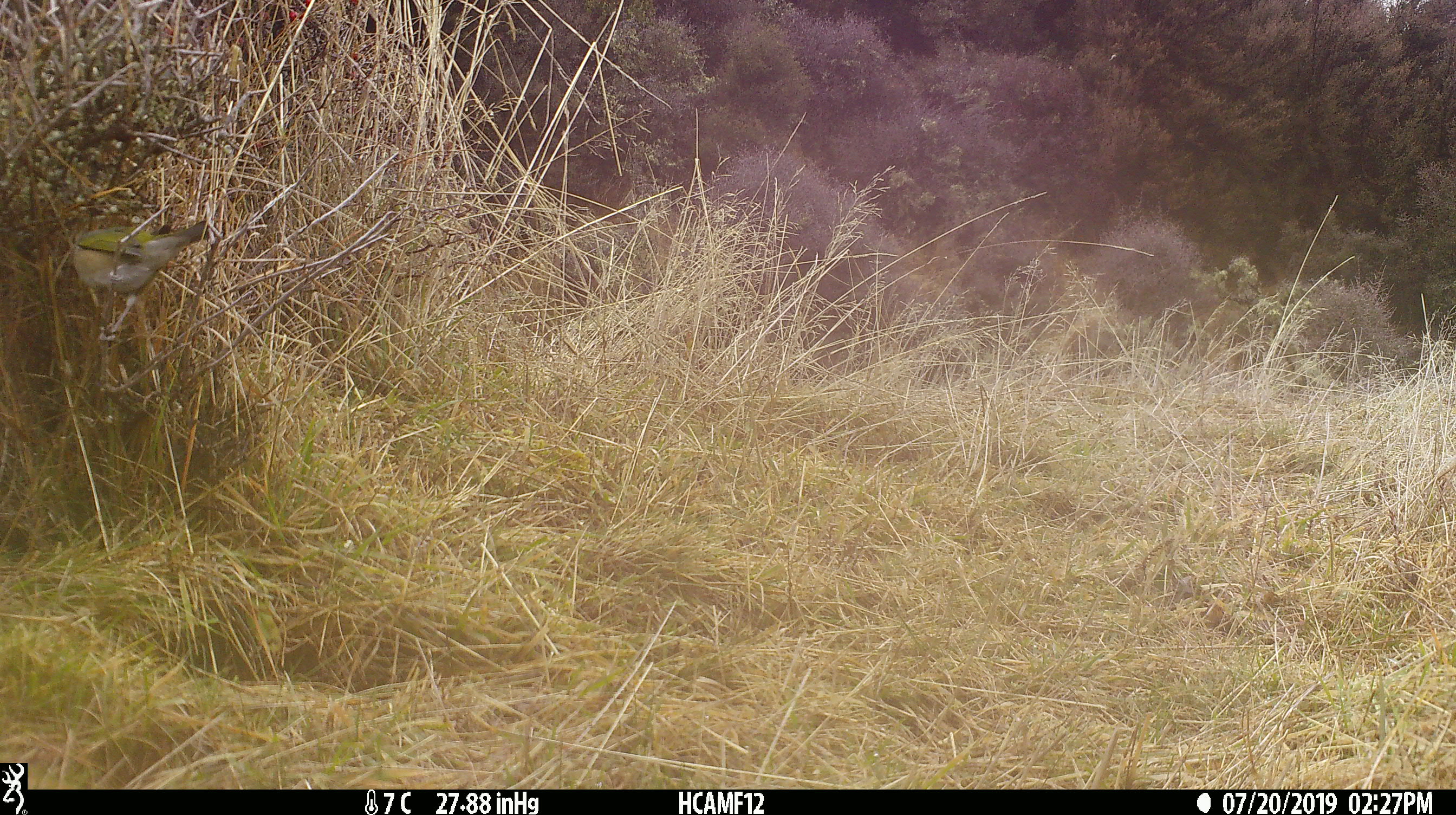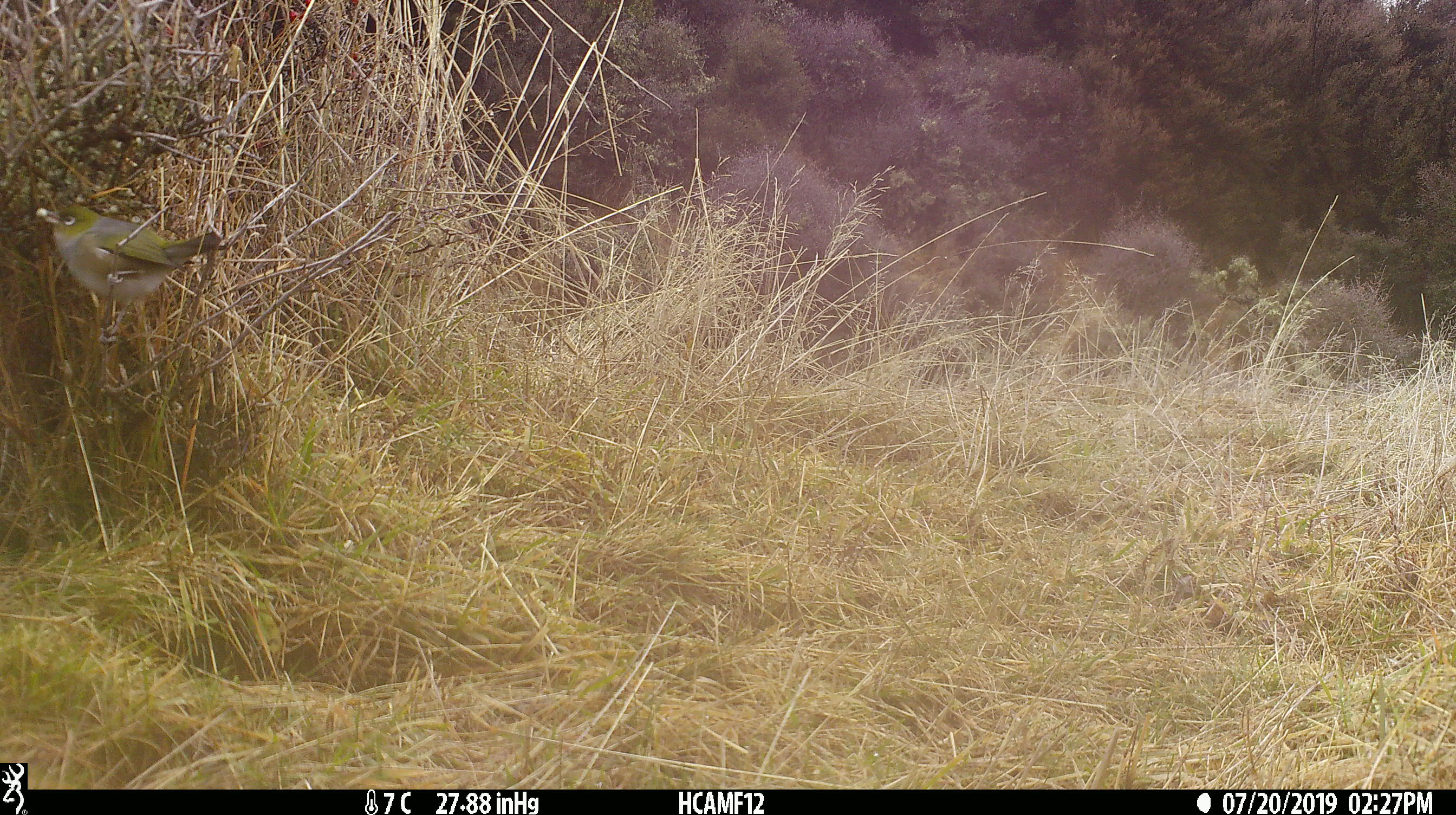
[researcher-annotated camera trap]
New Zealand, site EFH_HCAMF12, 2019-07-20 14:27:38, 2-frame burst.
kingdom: Animalia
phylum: Chordata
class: Aves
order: Passeriformes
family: Zosteropidae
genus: Zosterops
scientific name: Zosterops lateralis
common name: silvereye